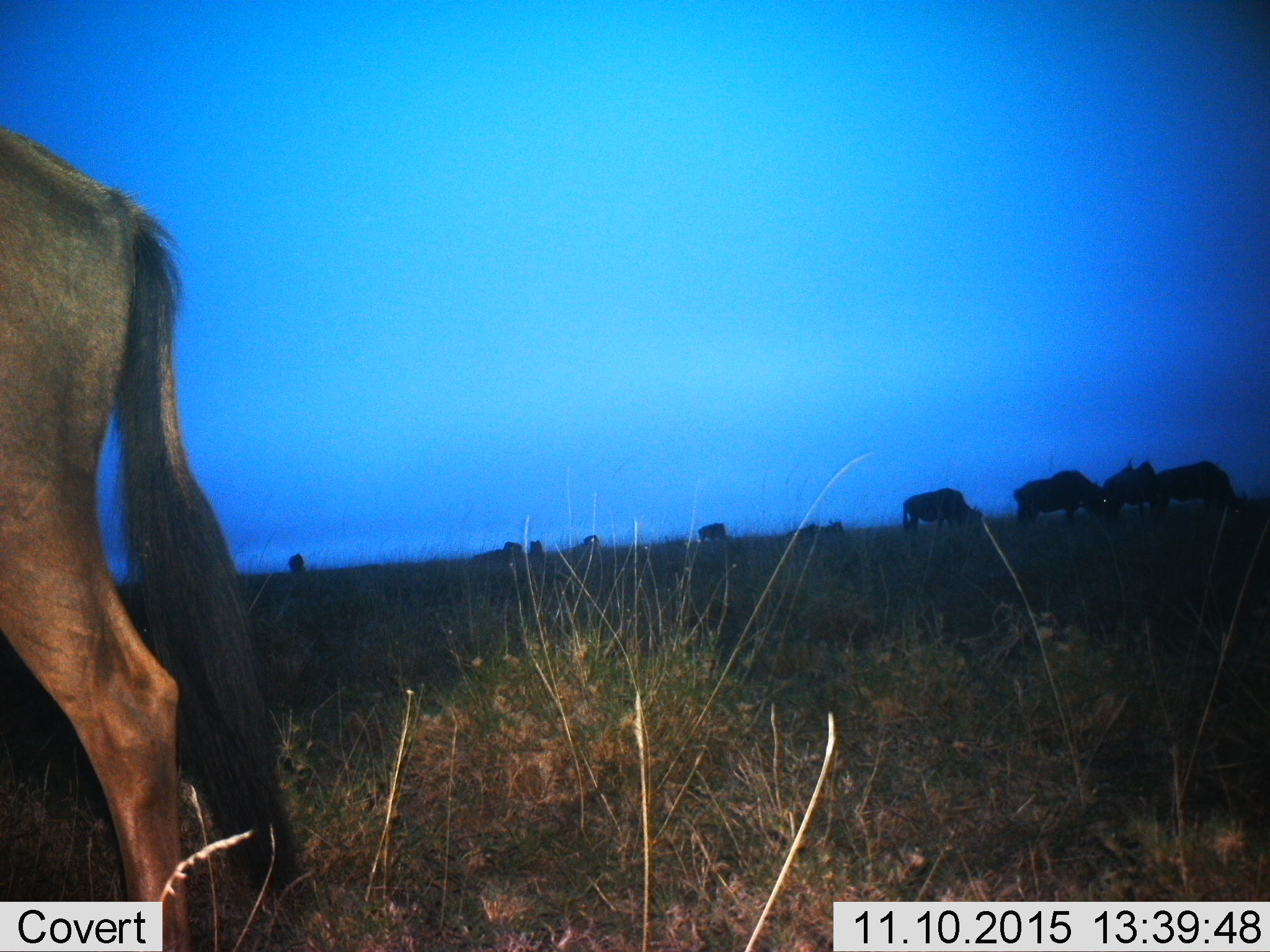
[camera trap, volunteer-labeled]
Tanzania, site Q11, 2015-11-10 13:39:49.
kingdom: Animalia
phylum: Chordata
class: Mammalia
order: Artiodactyla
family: Bovidae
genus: Connochaetes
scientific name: Connochaetes taurinus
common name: blue wildebeest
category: wildebeest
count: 11-50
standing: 100%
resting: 60%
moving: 60%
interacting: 20%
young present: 0%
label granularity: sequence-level